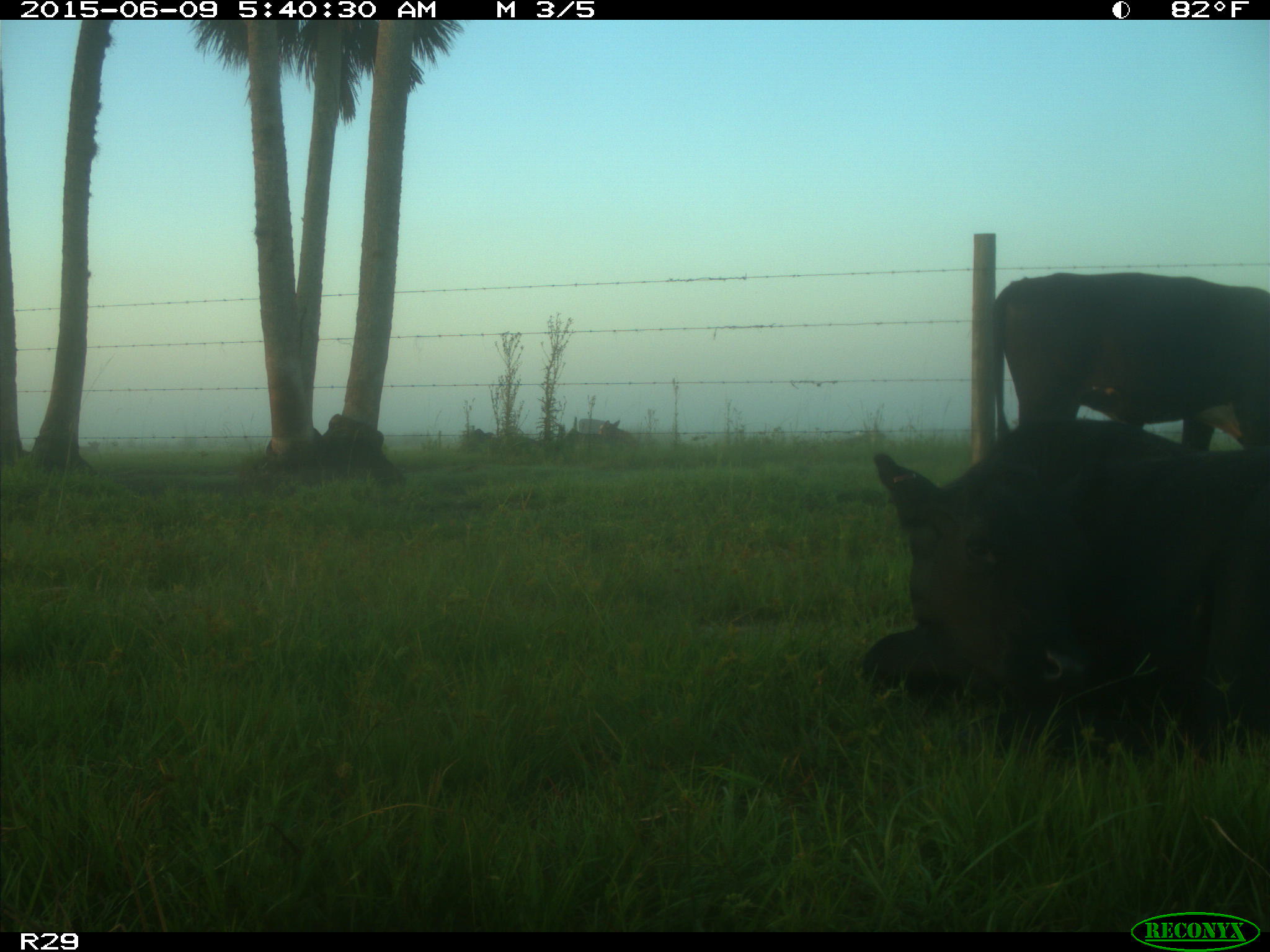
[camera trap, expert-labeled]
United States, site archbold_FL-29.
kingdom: Animalia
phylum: Chordata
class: Mammalia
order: Artiodactyla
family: Bovidae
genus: Bos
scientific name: Bos taurus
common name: domestic cow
Bos taurus (domestic cow).